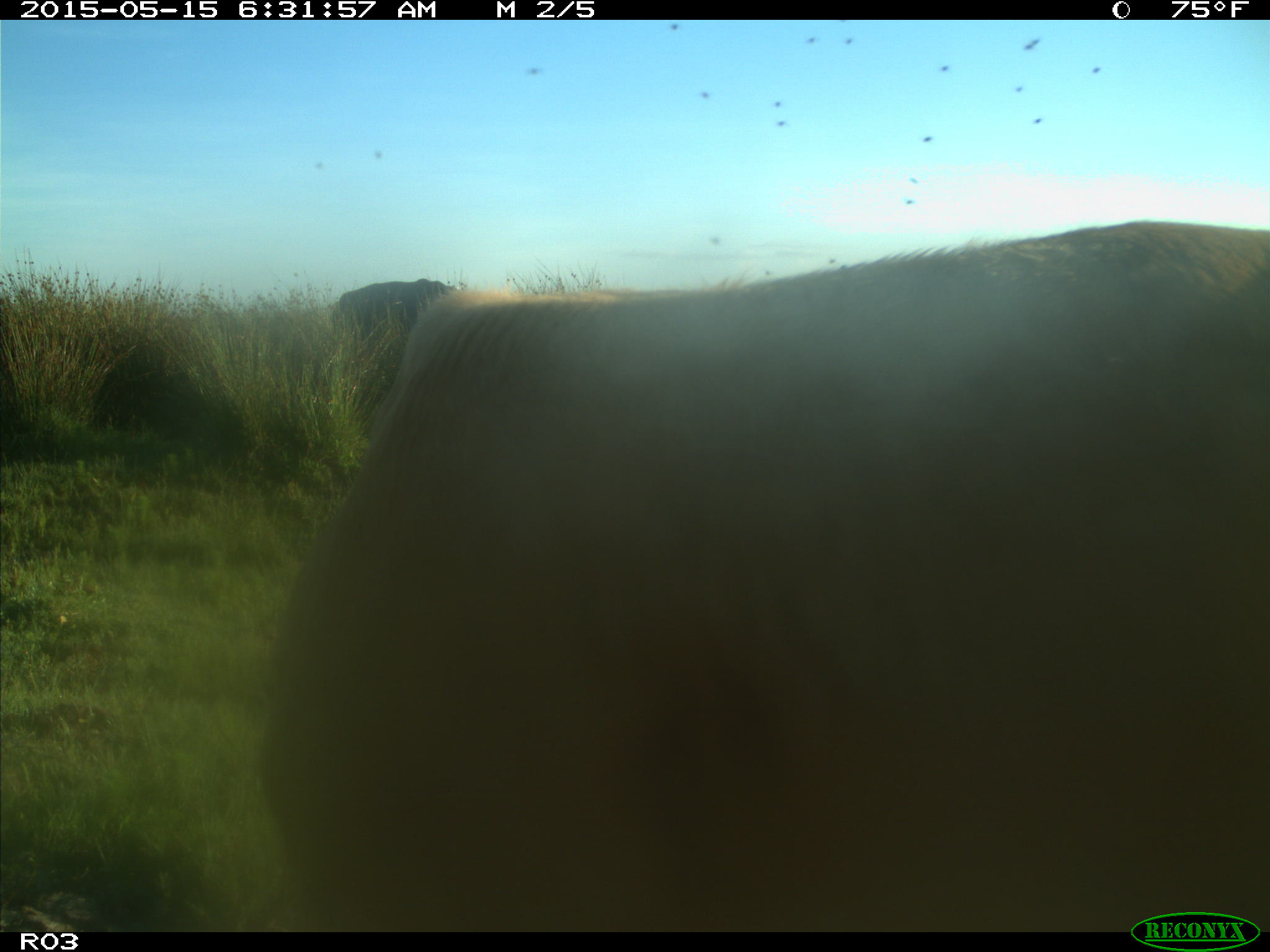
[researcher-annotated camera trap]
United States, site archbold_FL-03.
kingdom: Animalia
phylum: Chordata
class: Mammalia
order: Artiodactyla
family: Bovidae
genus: Bos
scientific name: Bos taurus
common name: domestic cow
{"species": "Bos taurus (domestic cow)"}